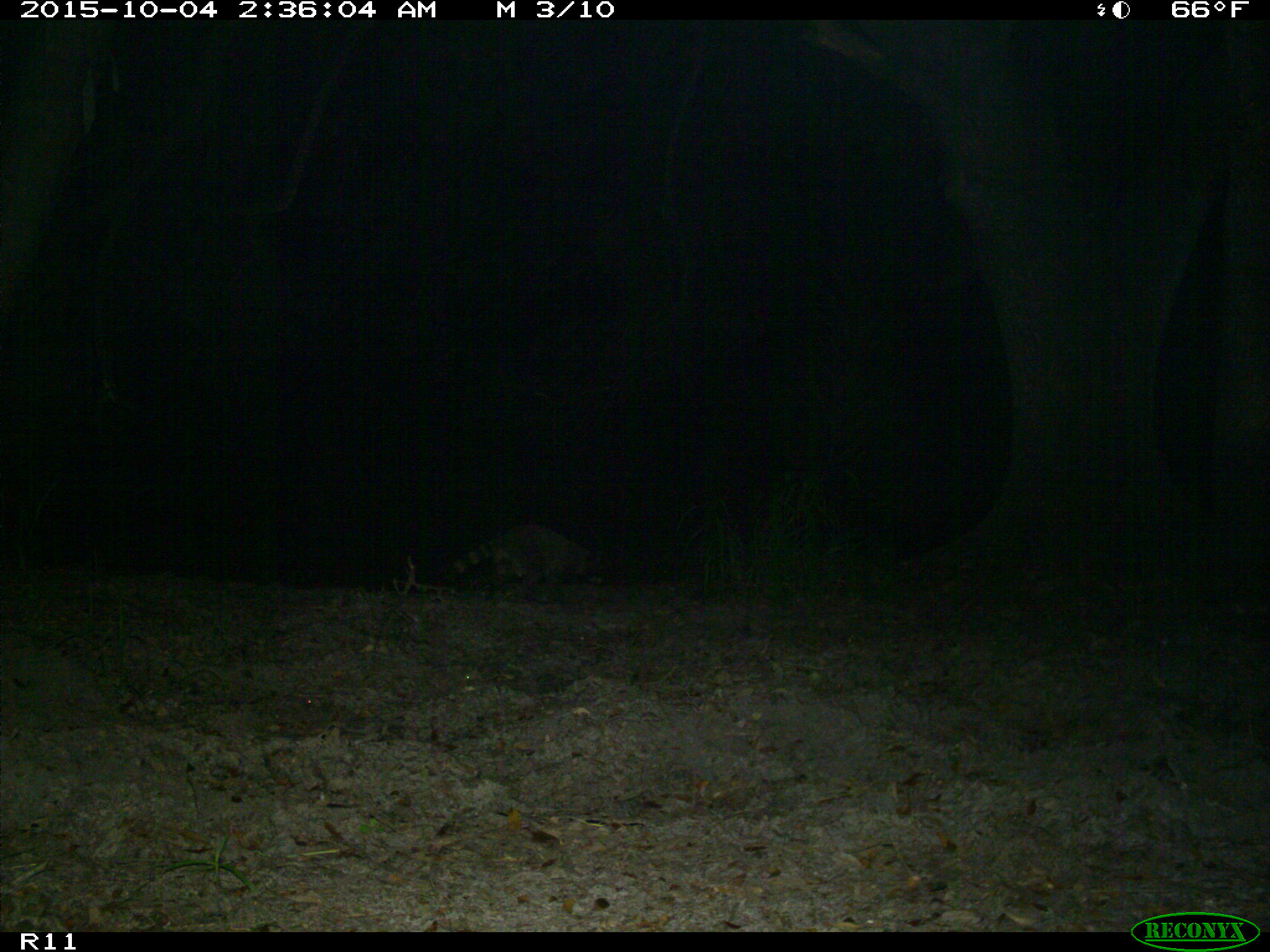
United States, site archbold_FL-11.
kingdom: Animalia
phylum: Chordata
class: Mammalia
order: Carnivora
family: Procyonidae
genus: Procyon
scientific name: Procyon lotor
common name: common raccoon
Procyon lotor (common raccoon).